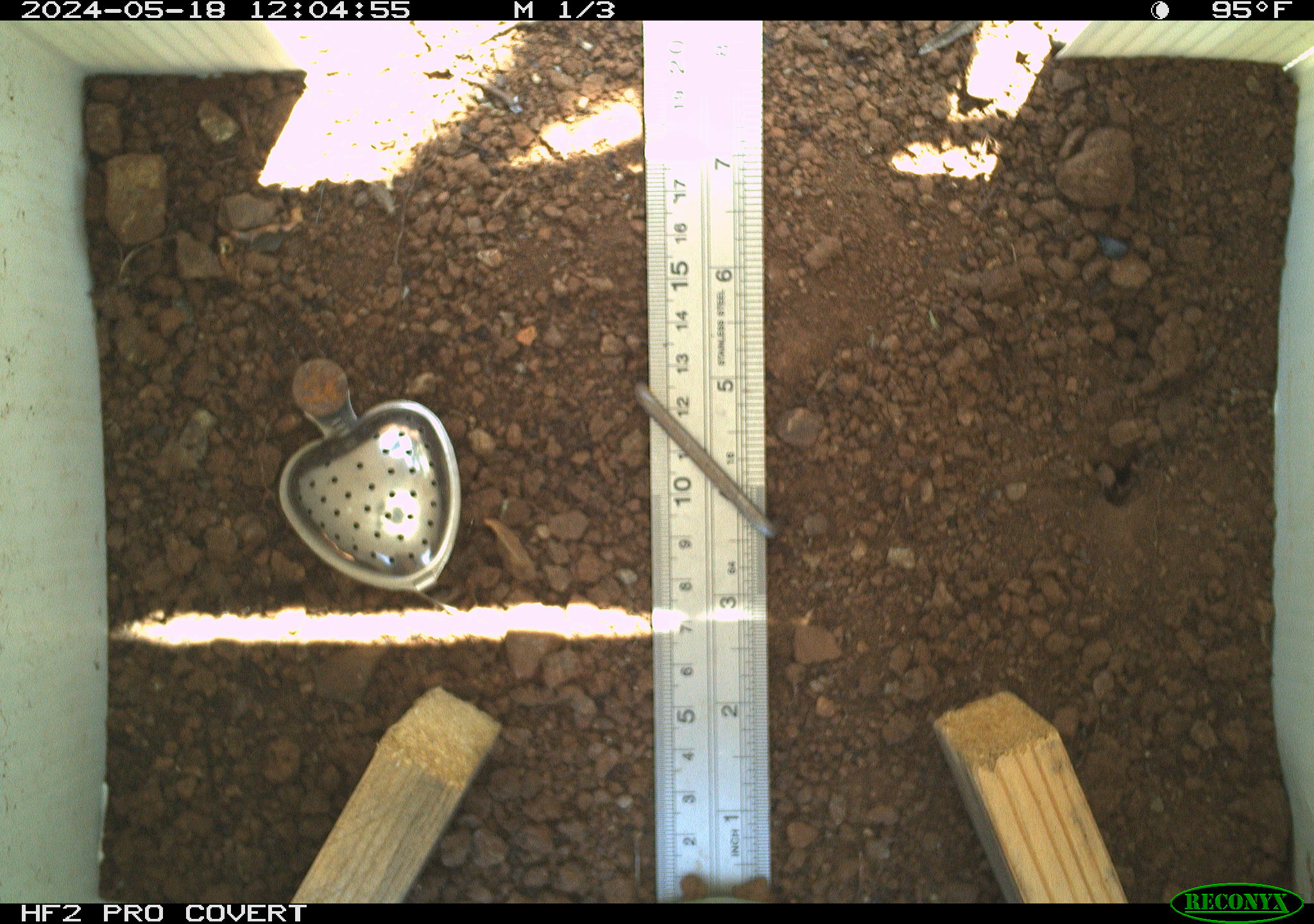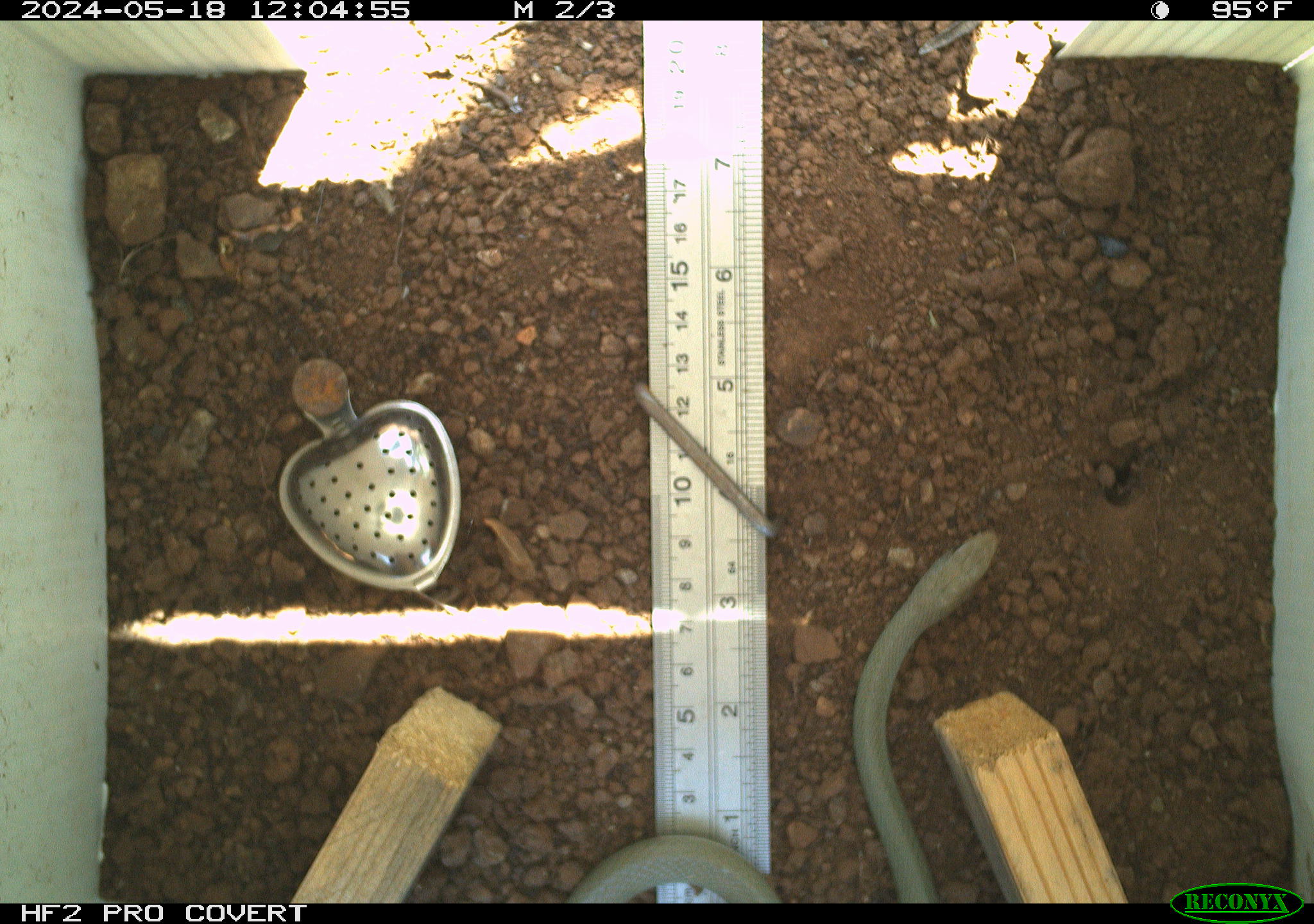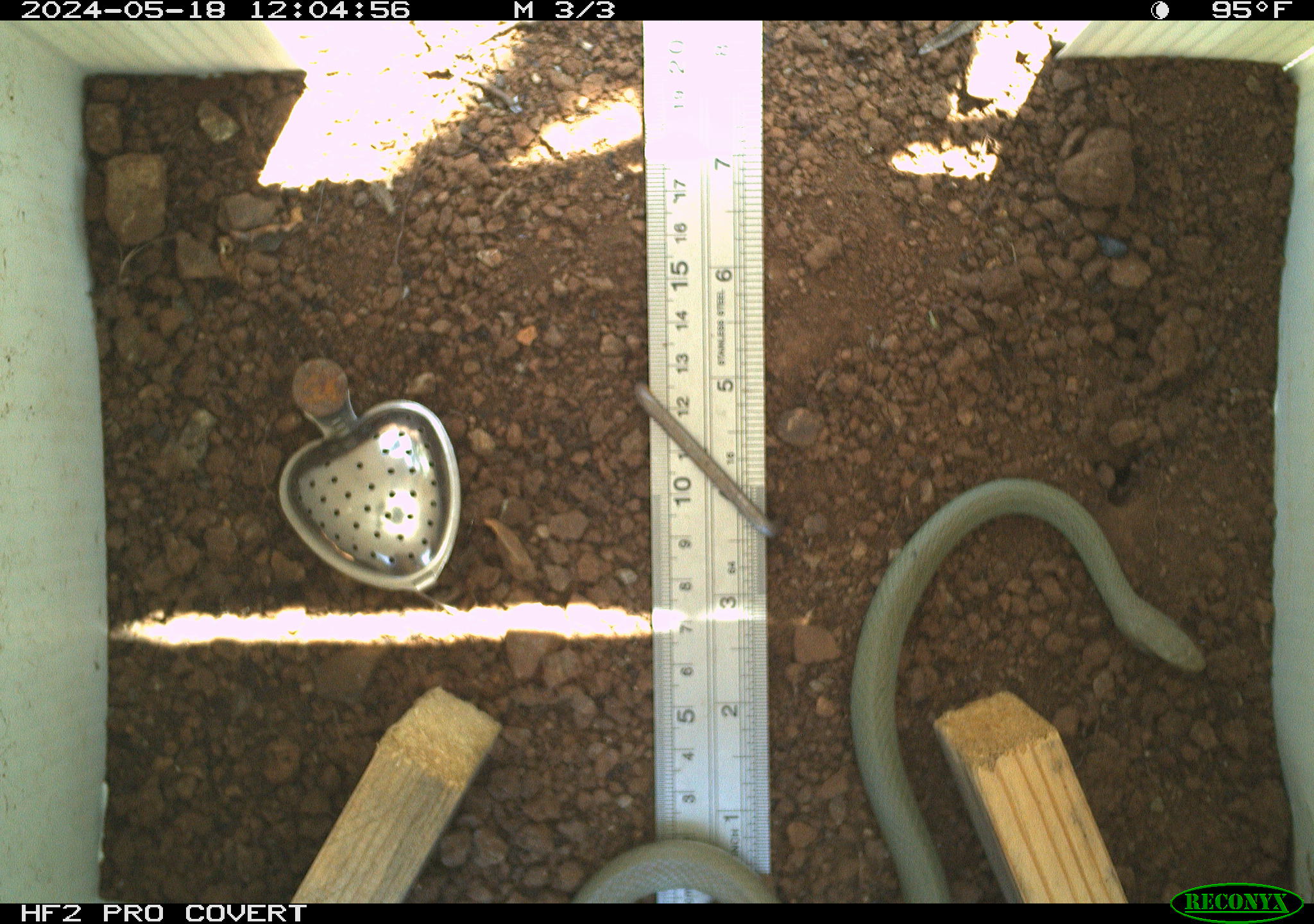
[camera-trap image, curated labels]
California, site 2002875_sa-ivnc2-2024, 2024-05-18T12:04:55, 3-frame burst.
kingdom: Animalia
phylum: Chordata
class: Reptilia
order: Squamata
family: Colubridae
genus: Coluber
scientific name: Coluber constrictor mormon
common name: western yellow-bellied racer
Western yellow-bellied racer (Coluber constrictor mormon).